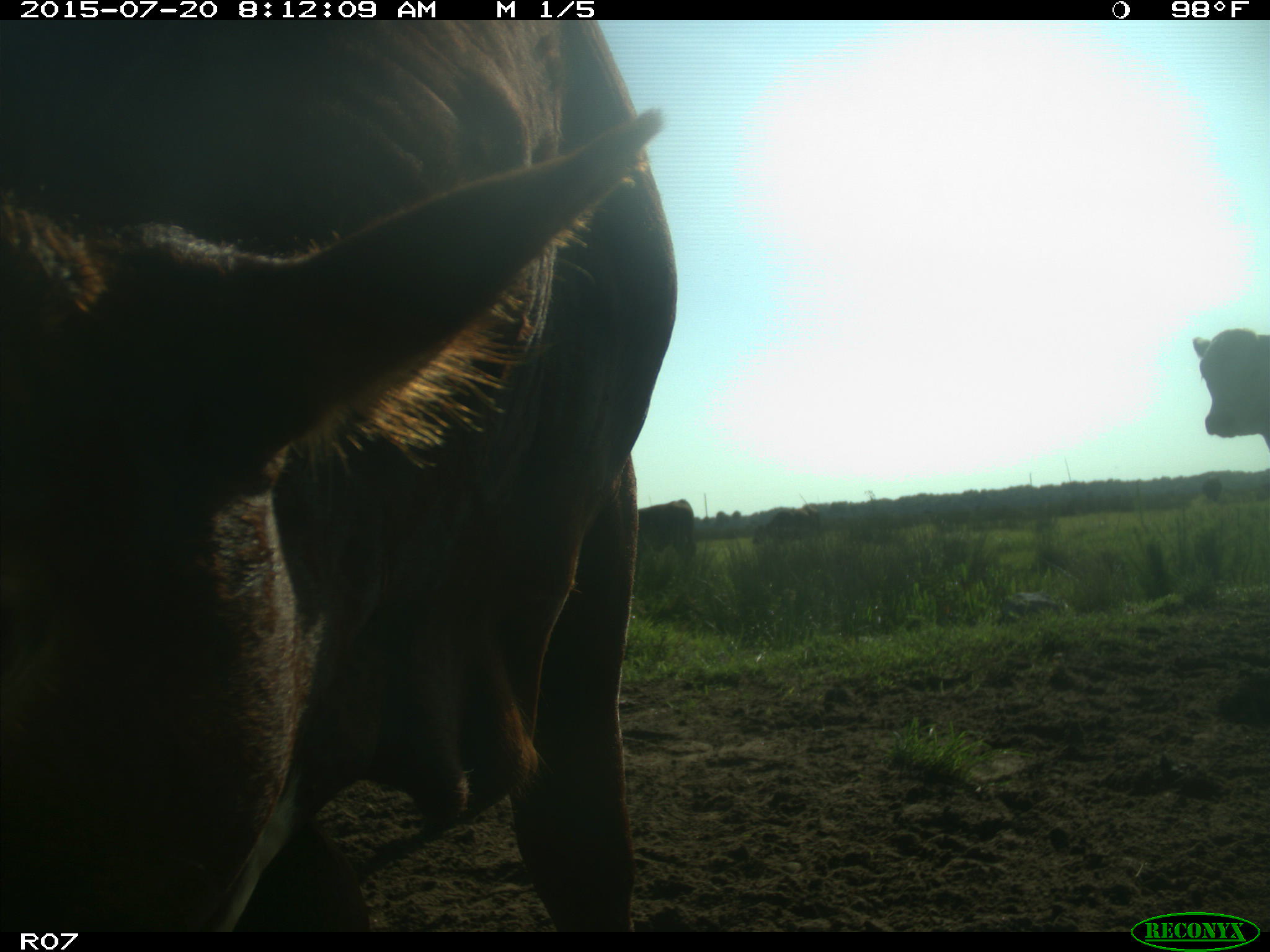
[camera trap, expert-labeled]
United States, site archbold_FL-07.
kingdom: Animalia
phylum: Chordata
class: Mammalia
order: Artiodactyla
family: Bovidae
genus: Bos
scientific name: Bos taurus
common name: domestic cow